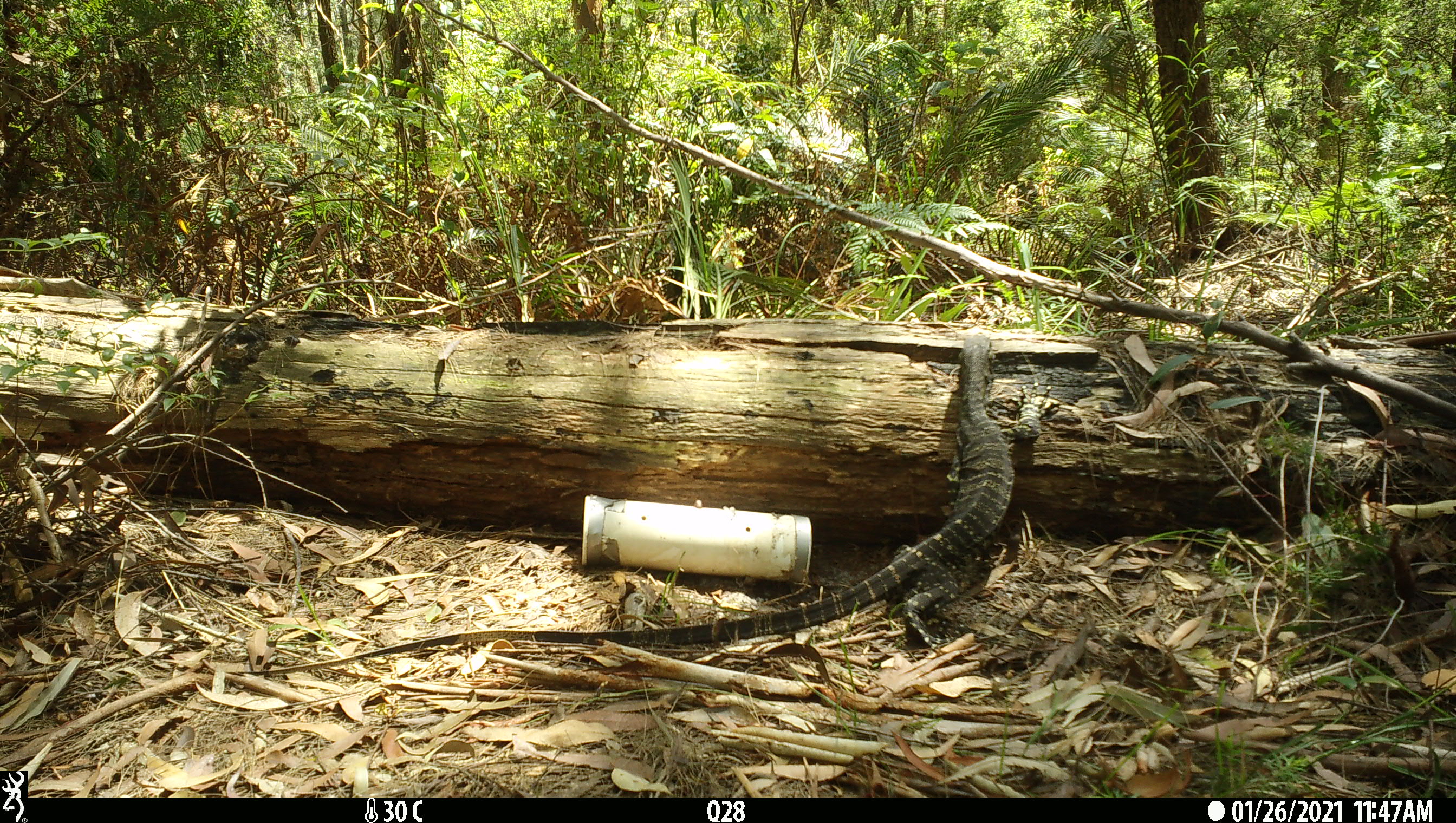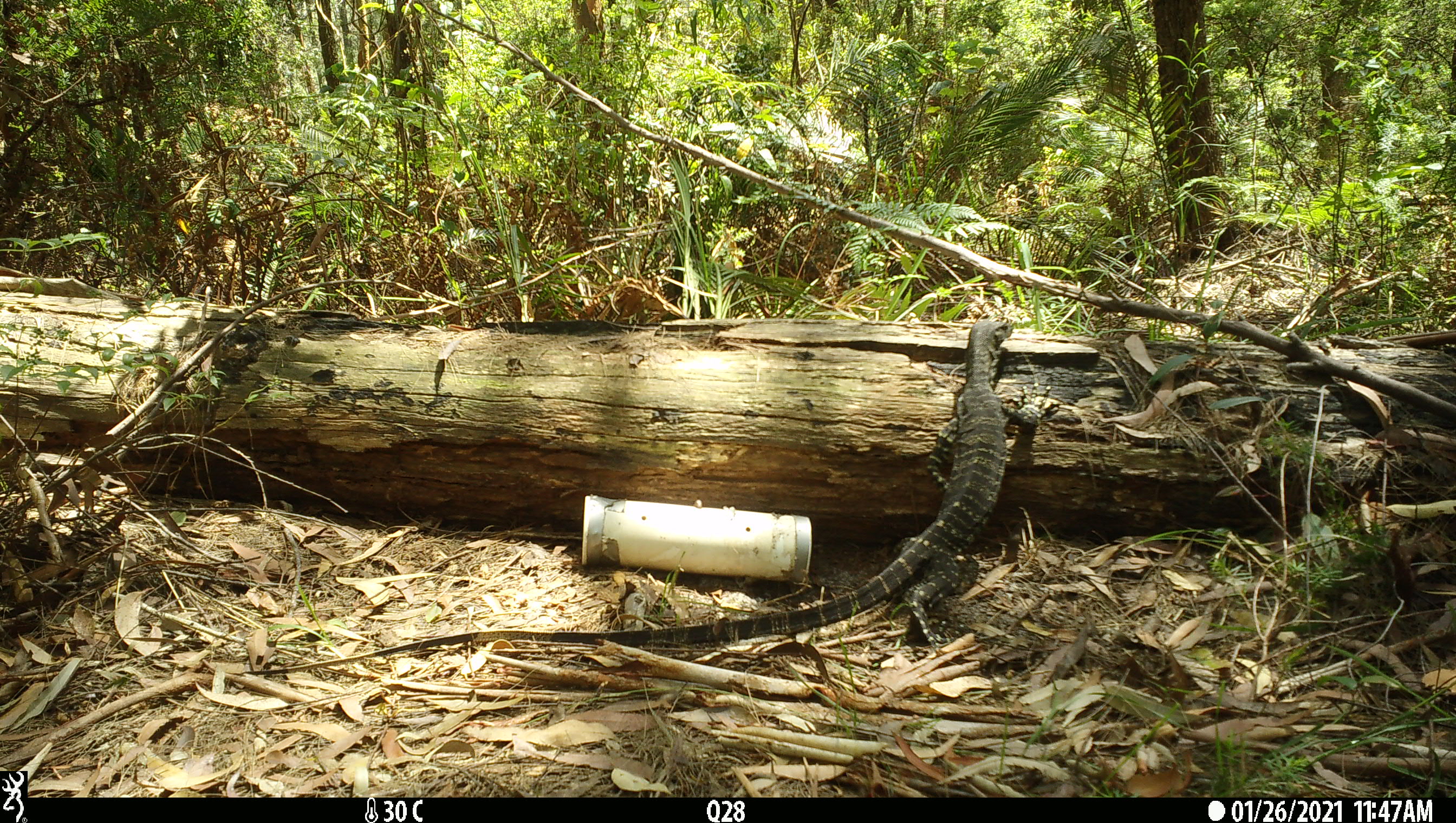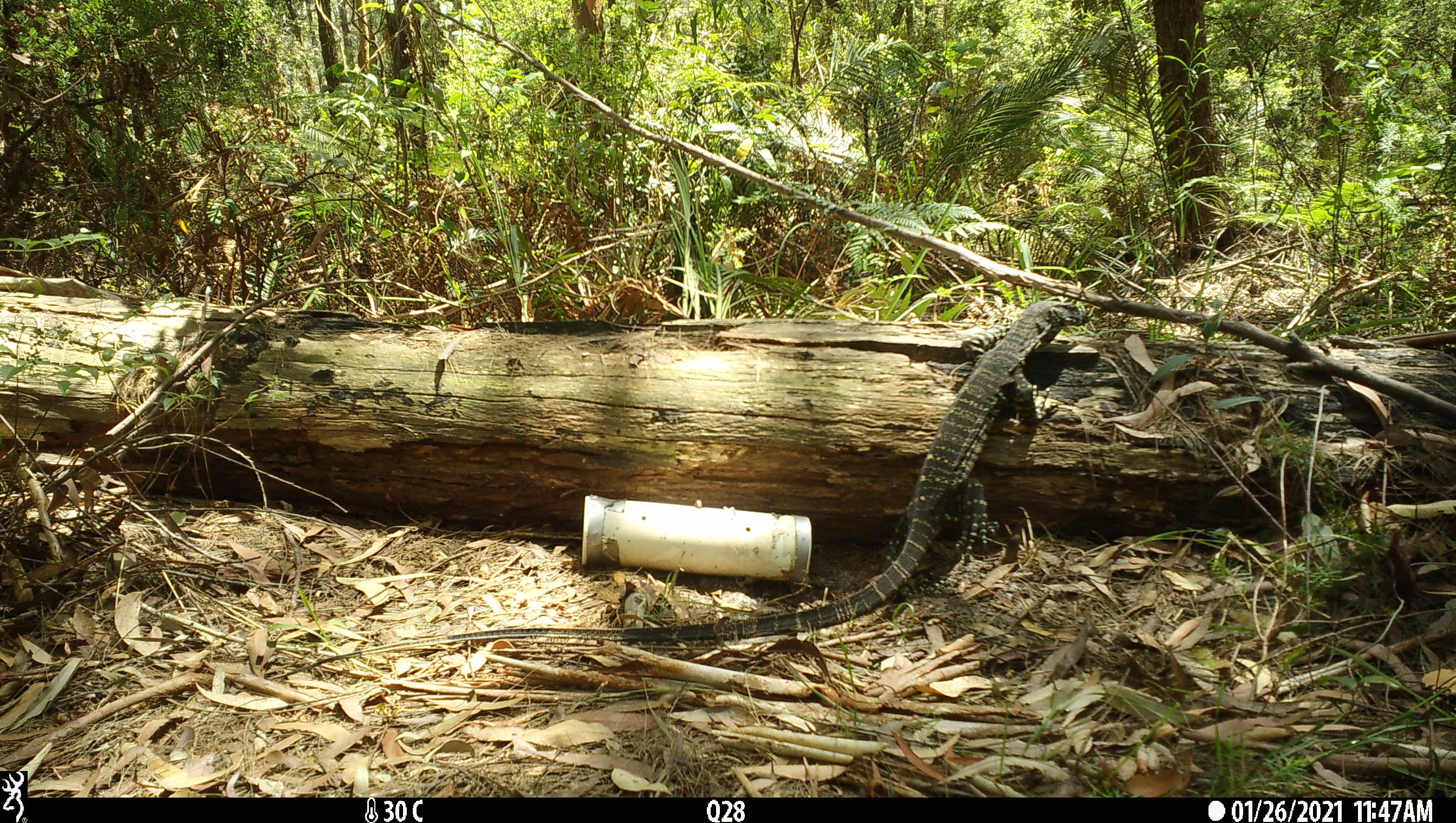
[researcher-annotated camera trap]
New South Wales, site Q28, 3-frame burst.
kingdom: Animalia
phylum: Chordata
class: Reptilia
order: Squamata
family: Varanidae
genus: Varanus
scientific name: Varanus varius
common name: lace monitor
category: goanna